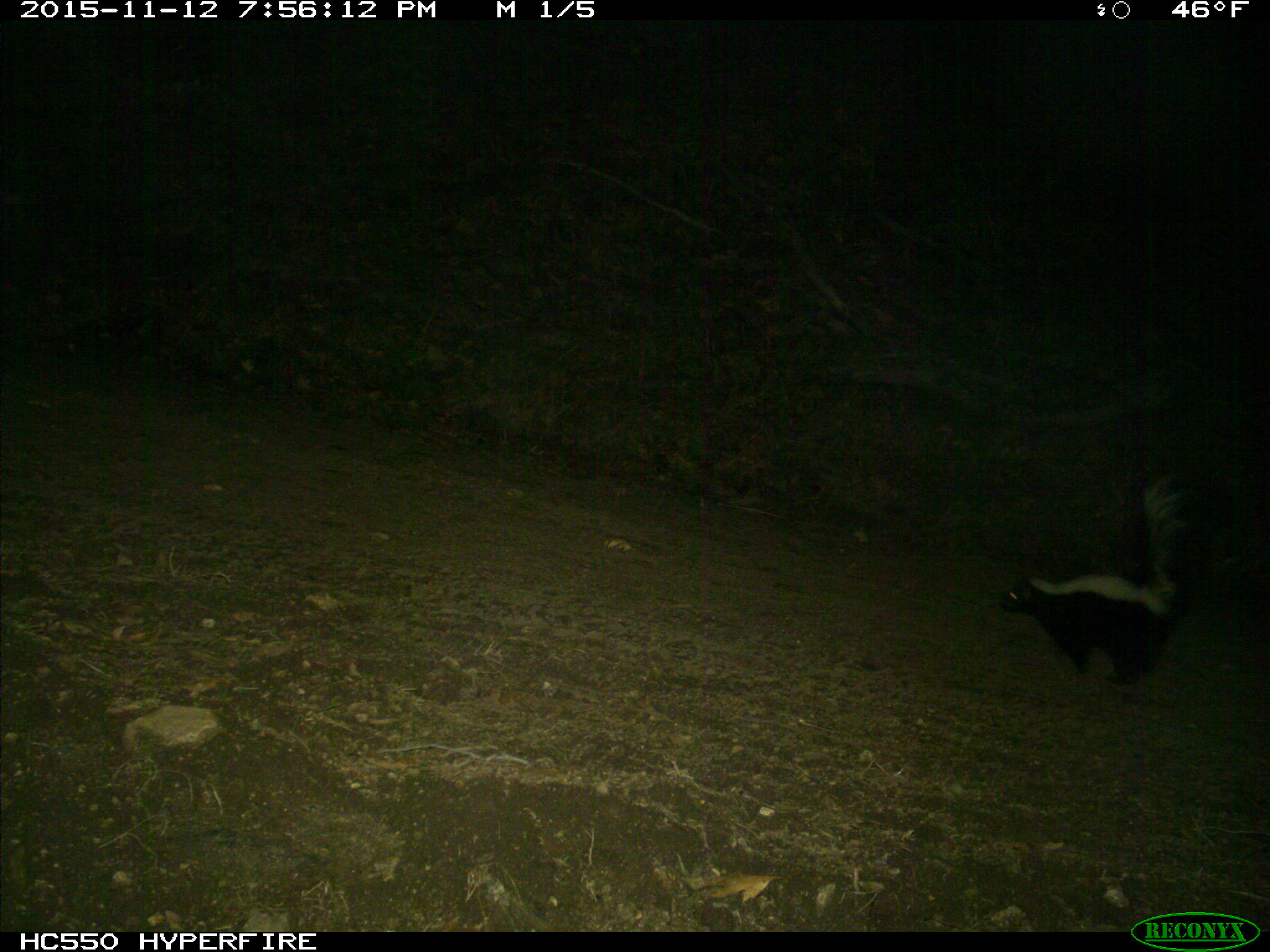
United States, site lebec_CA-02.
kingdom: Animalia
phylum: Chordata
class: Mammalia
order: Carnivora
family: Mephitidae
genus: Mephitis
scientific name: Mephitis mephitis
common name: striped skunk